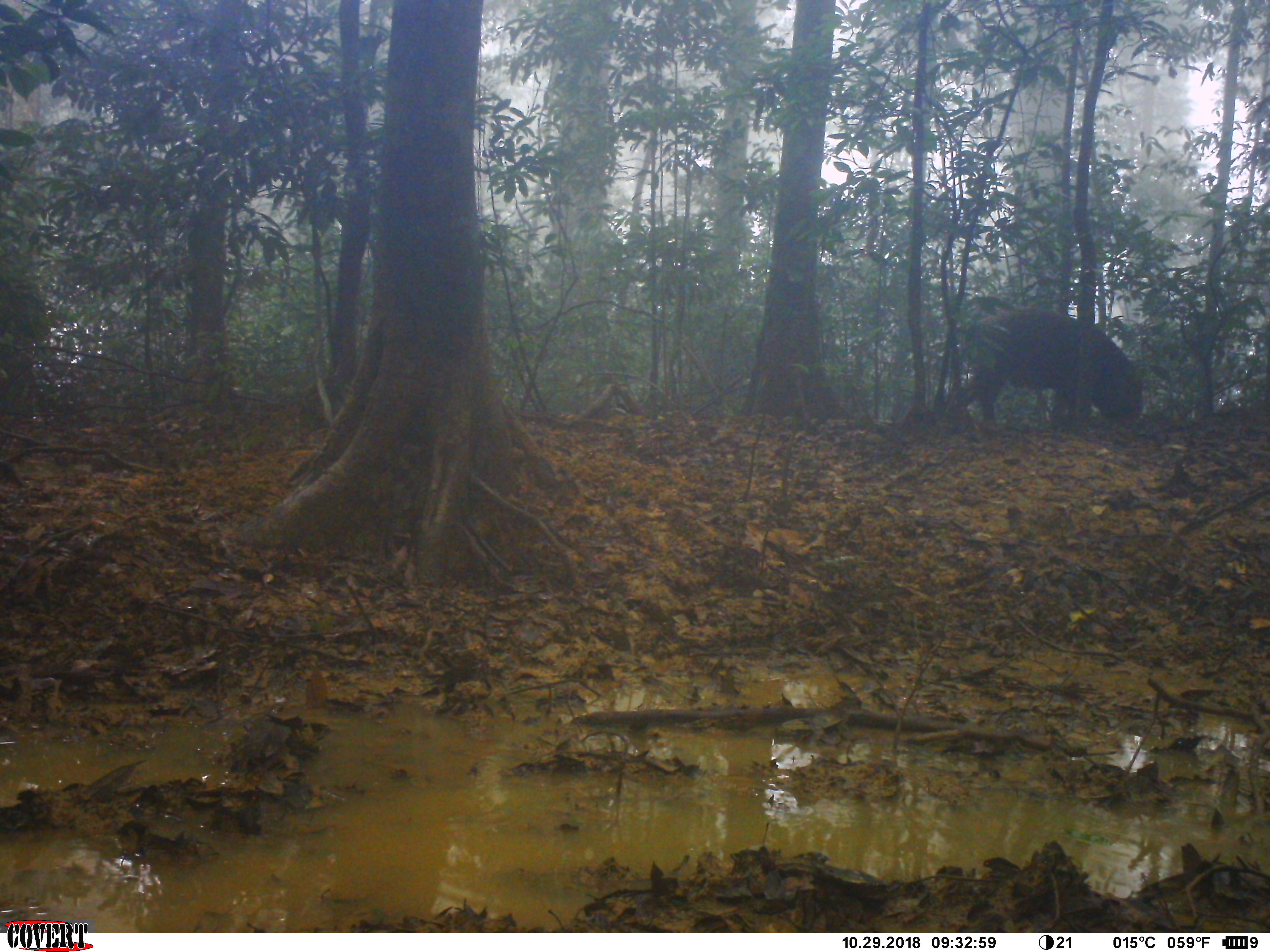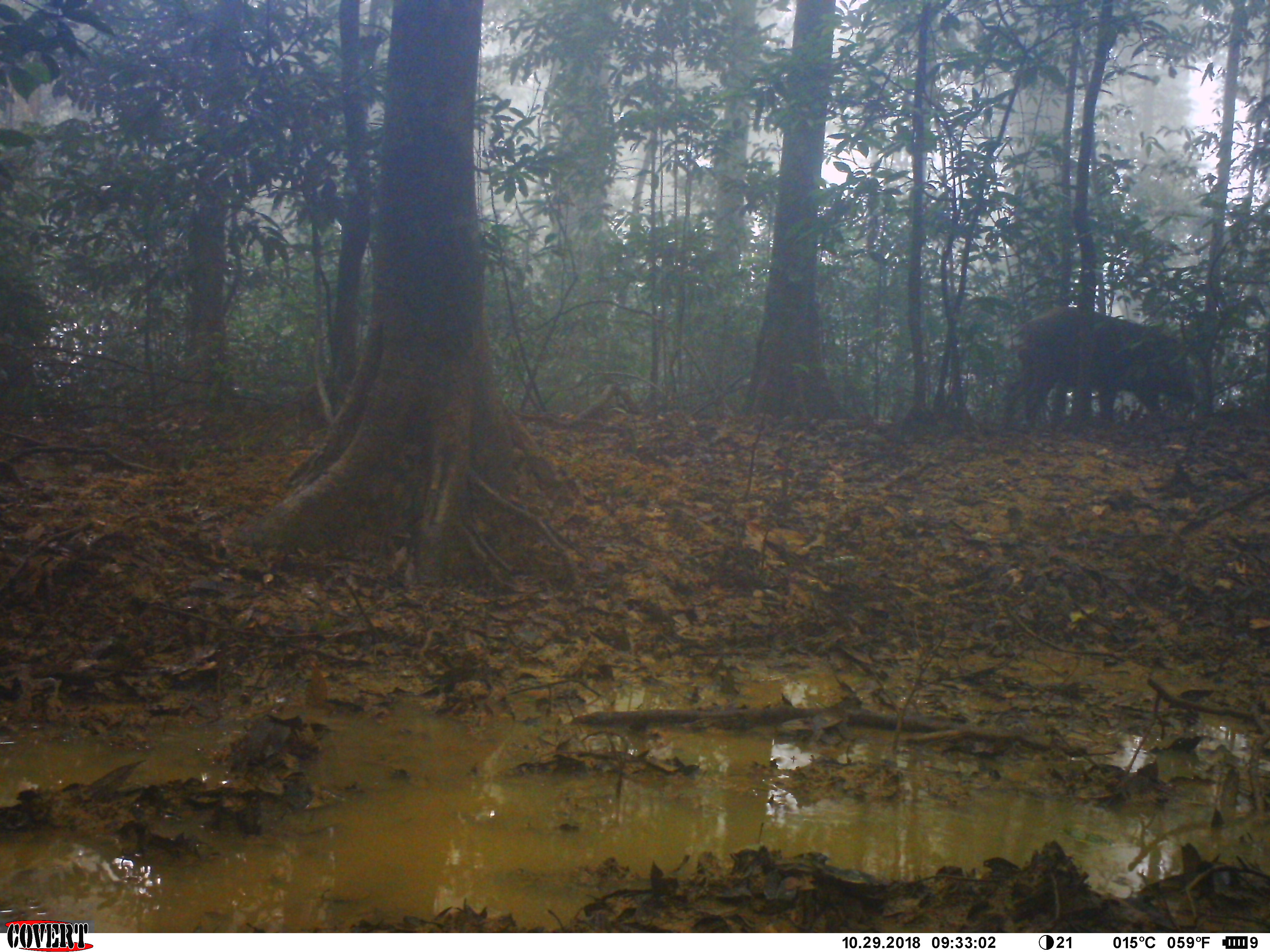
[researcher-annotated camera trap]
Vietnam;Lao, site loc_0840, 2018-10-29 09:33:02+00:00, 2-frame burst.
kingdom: Animalia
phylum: Chordata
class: Mammalia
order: Artiodactyla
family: Suidae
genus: Sus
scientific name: Sus scrofa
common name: eurasian wild pig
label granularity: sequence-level